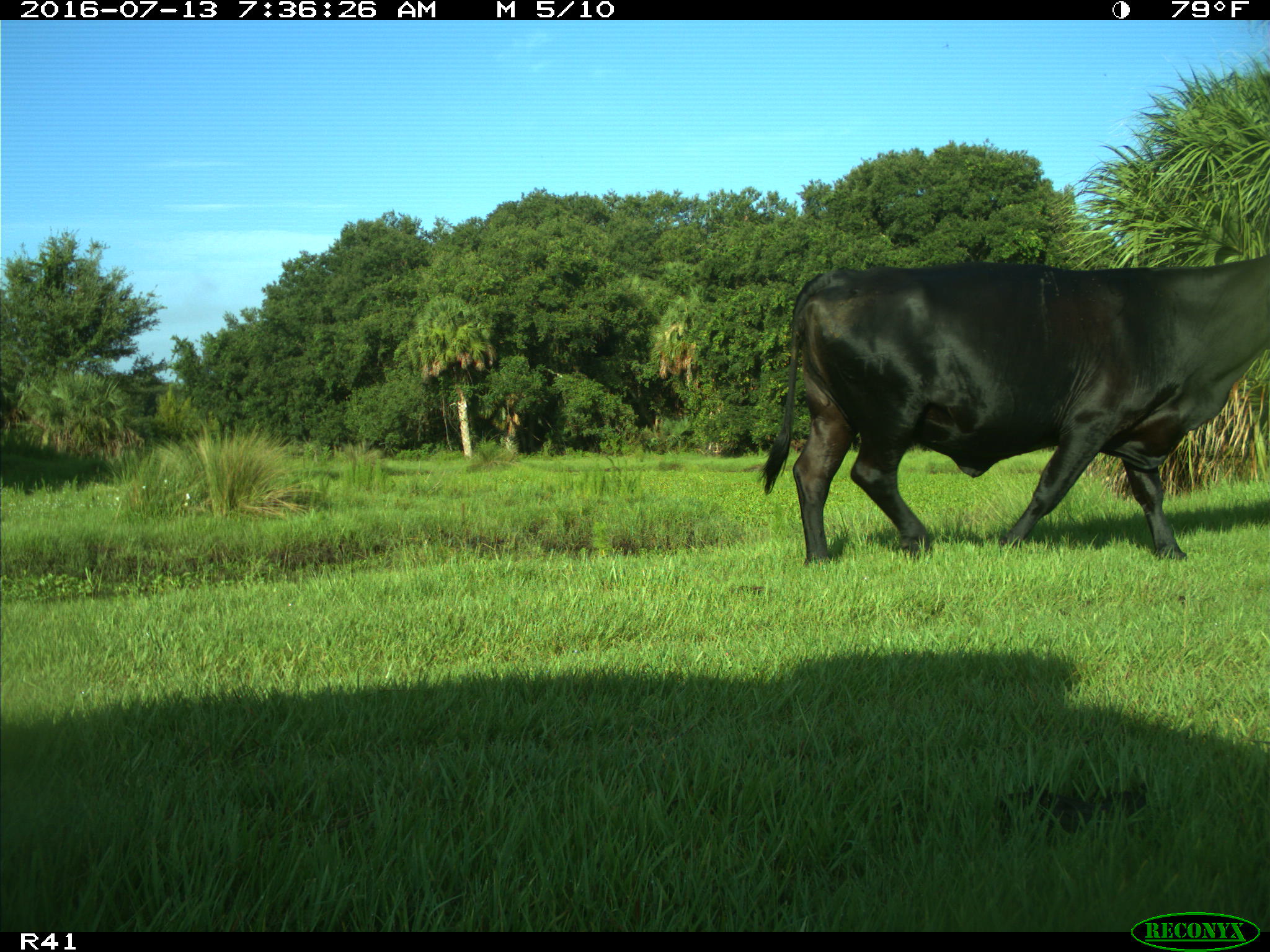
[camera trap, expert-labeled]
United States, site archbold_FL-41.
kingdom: Animalia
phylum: Chordata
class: Mammalia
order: Artiodactyla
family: Bovidae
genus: Bos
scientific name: Bos taurus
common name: domestic cow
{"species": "Bos taurus (domestic cow)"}